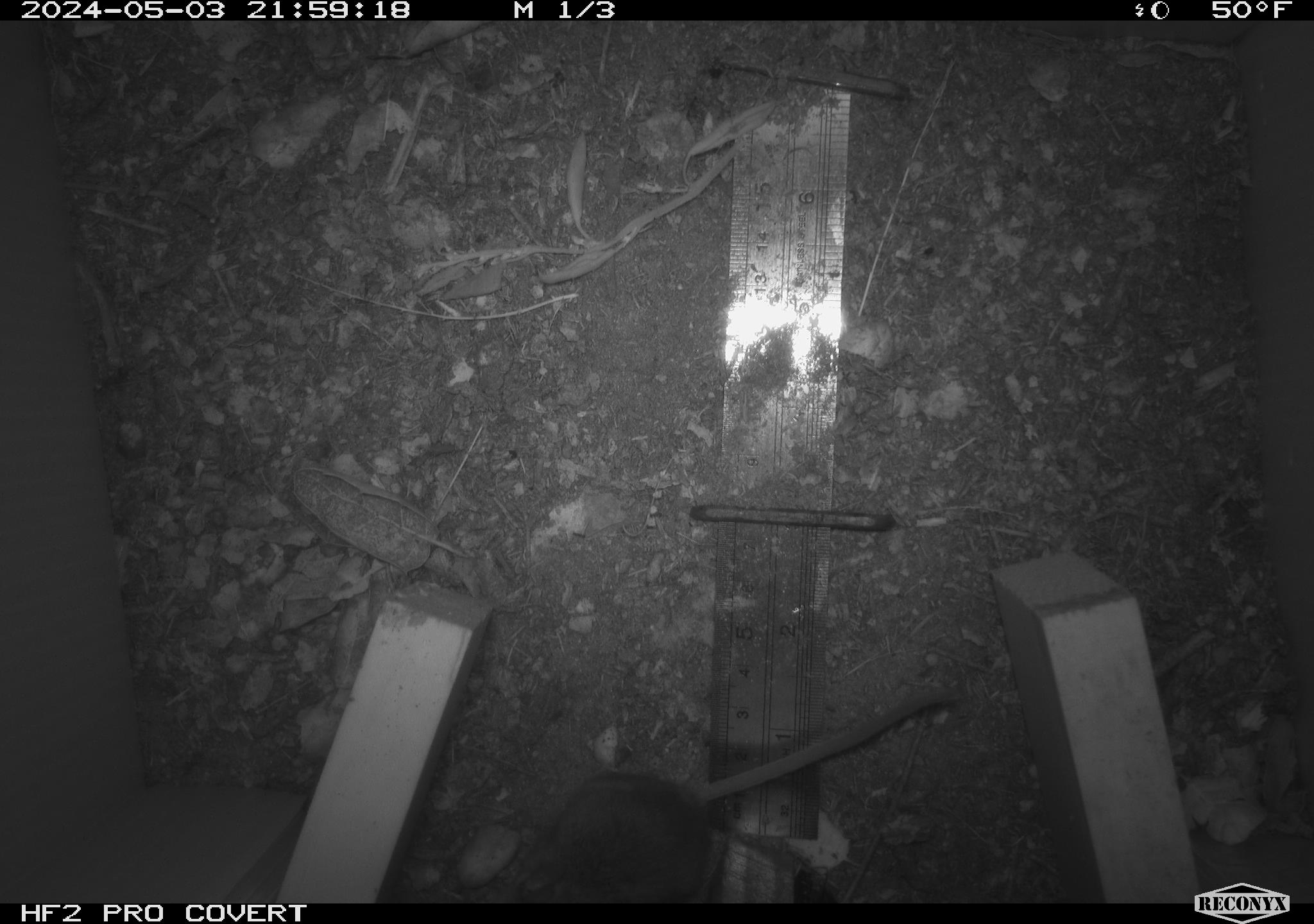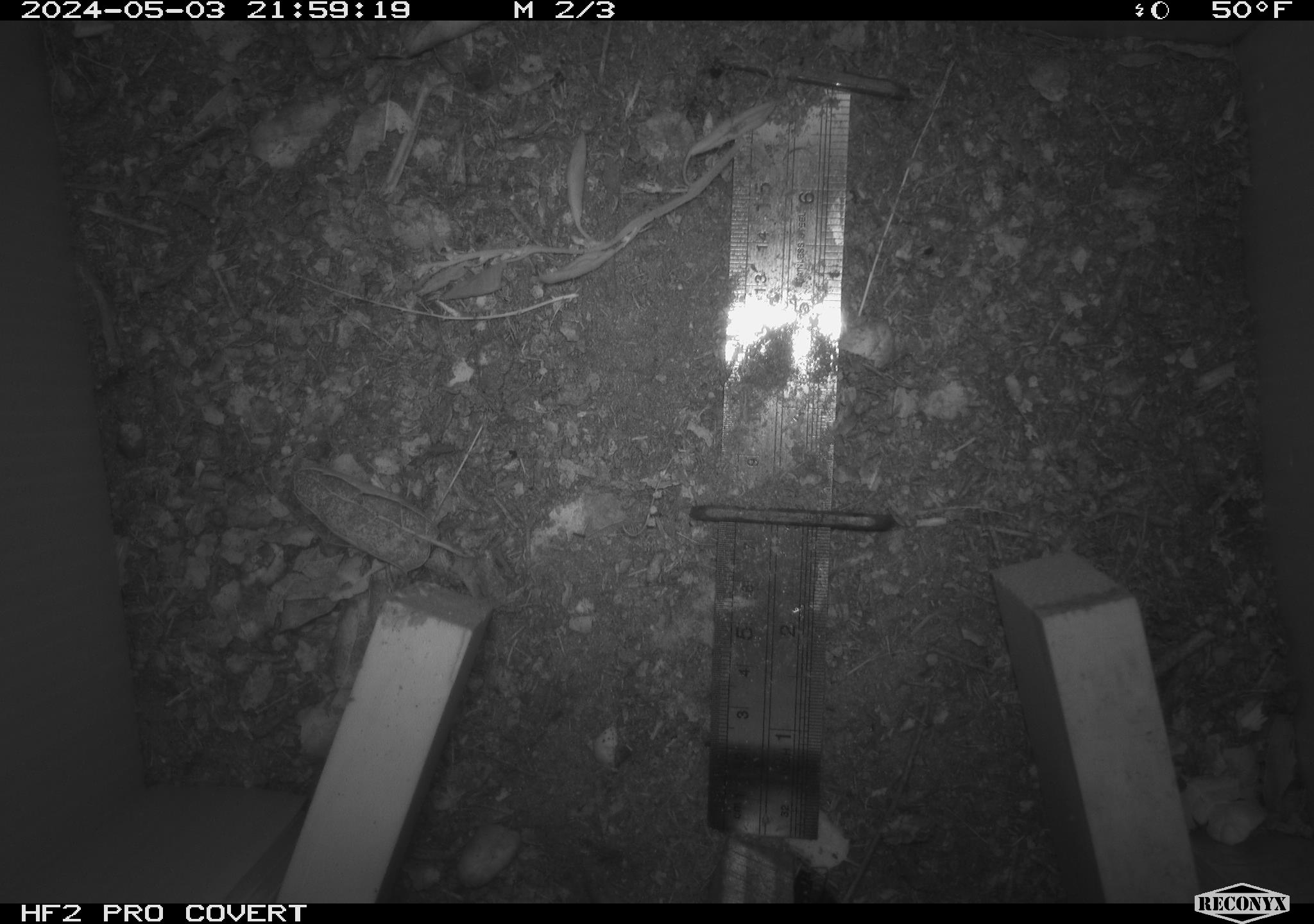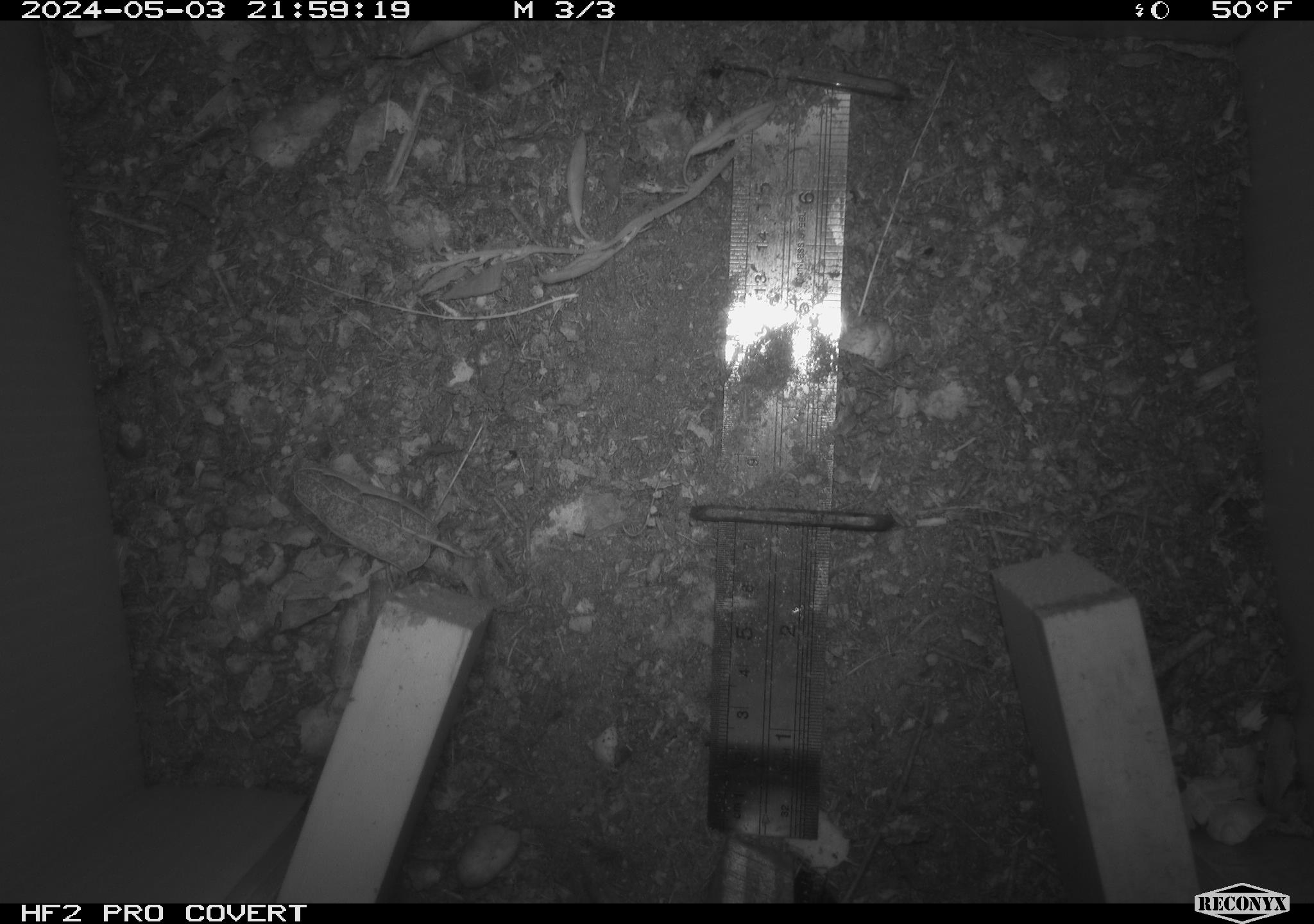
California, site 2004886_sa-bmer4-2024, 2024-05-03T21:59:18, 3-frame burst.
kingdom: Animalia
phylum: Chordata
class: Mammalia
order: Rodentia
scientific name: Rodentia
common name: mouse species